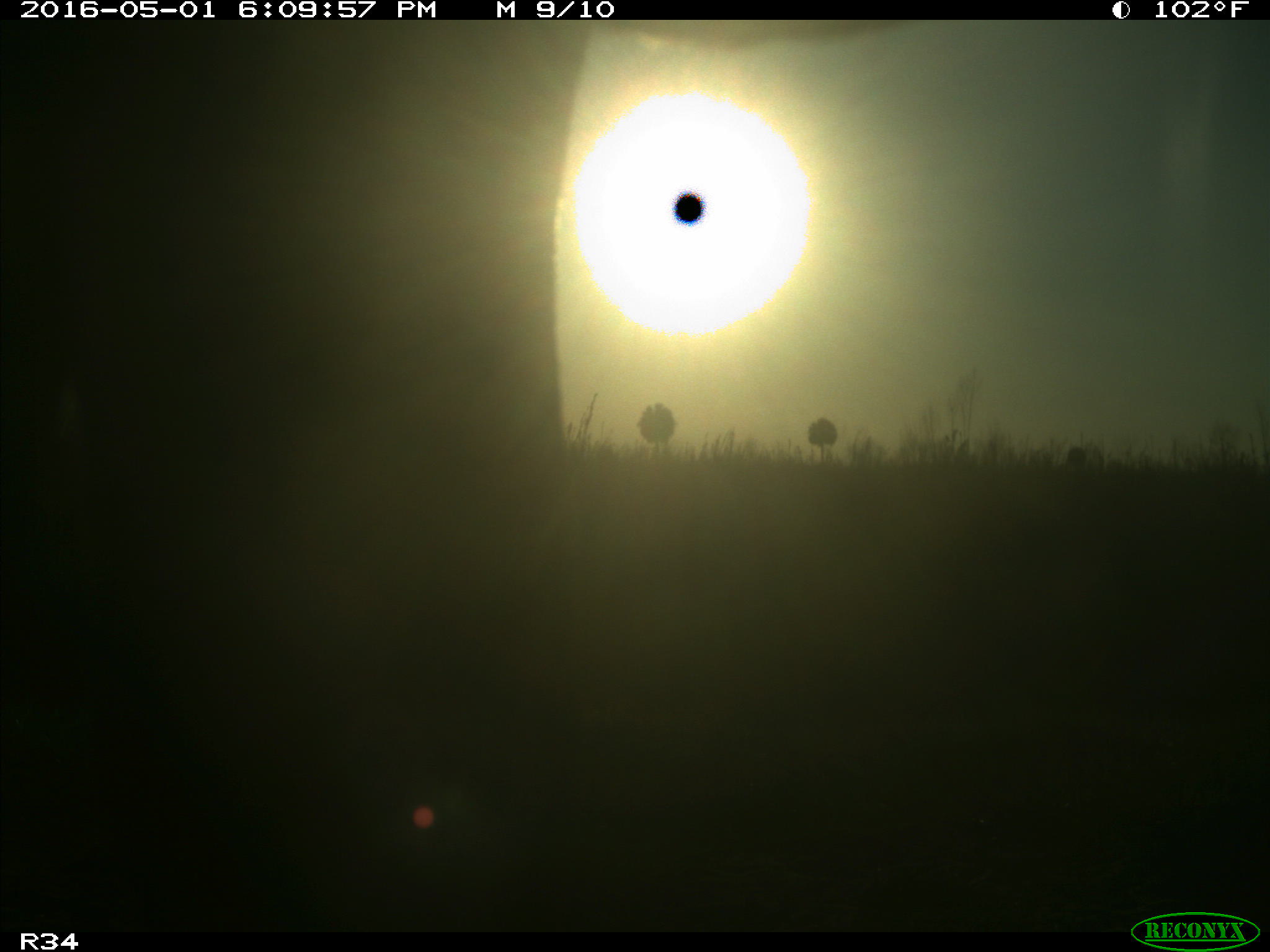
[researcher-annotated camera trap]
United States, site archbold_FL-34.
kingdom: Animalia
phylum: Chordata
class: Mammalia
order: Artiodactyla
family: Bovidae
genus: Bos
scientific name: Bos taurus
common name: domestic cow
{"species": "Bos taurus (domestic cow)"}